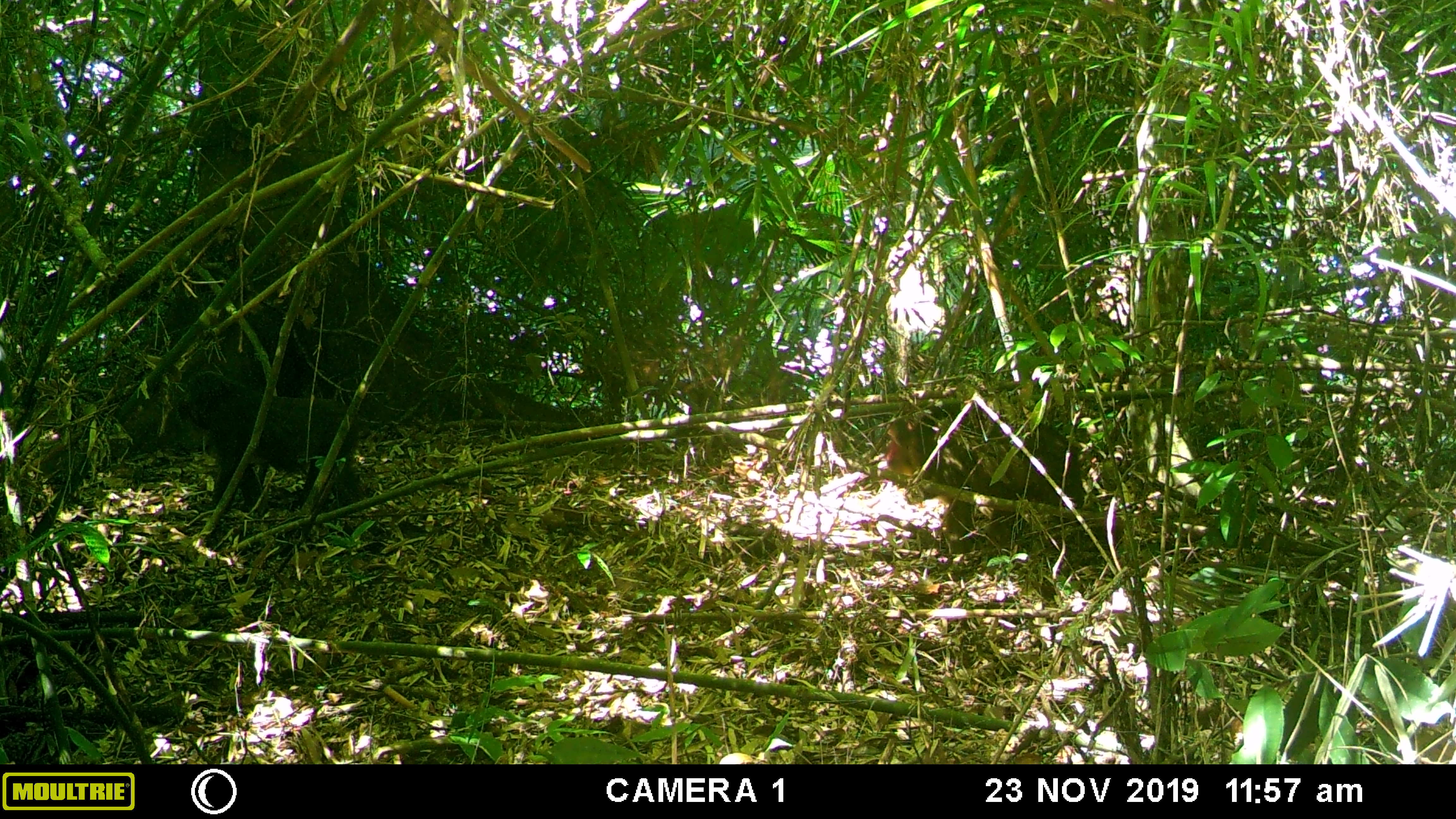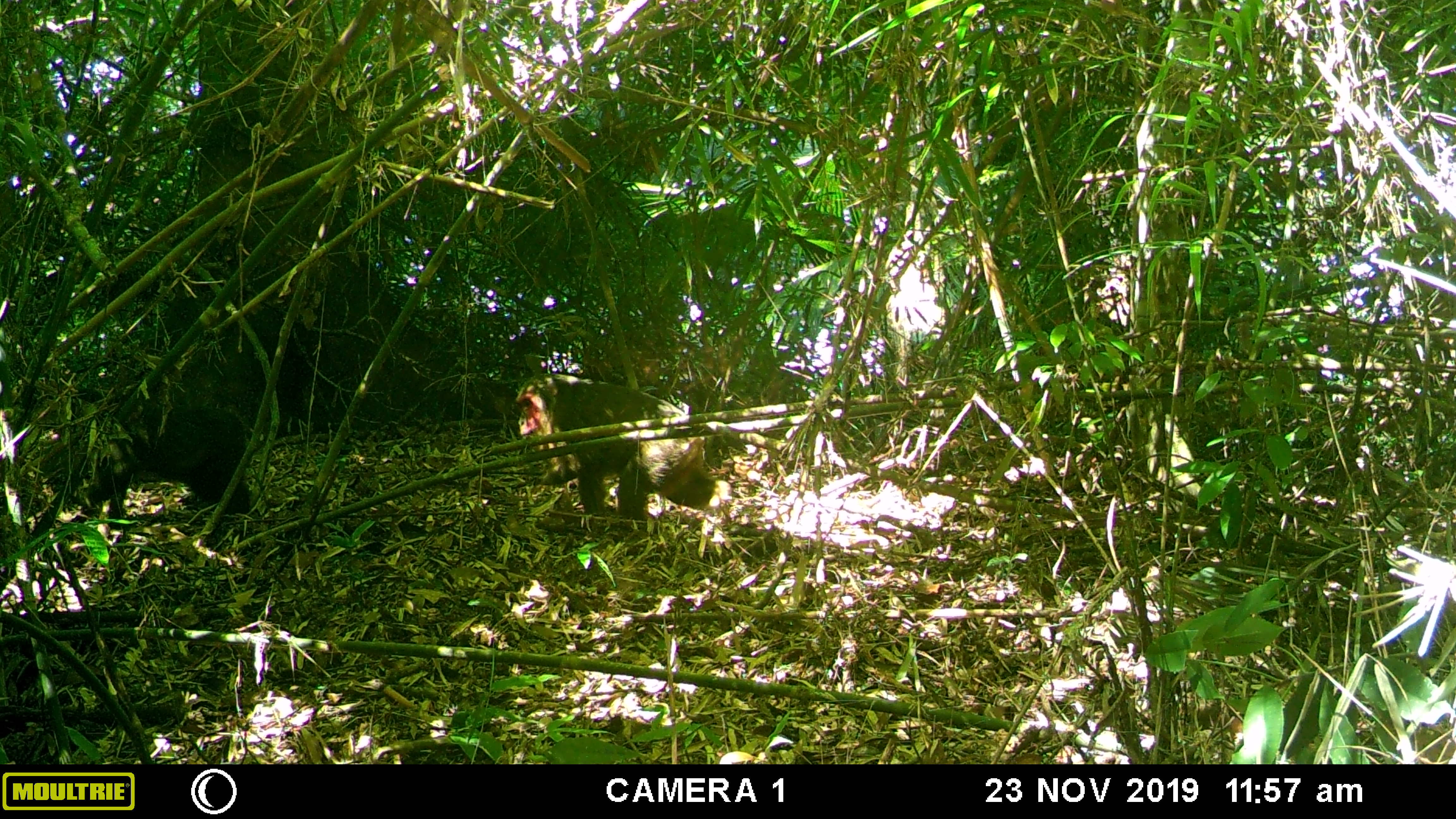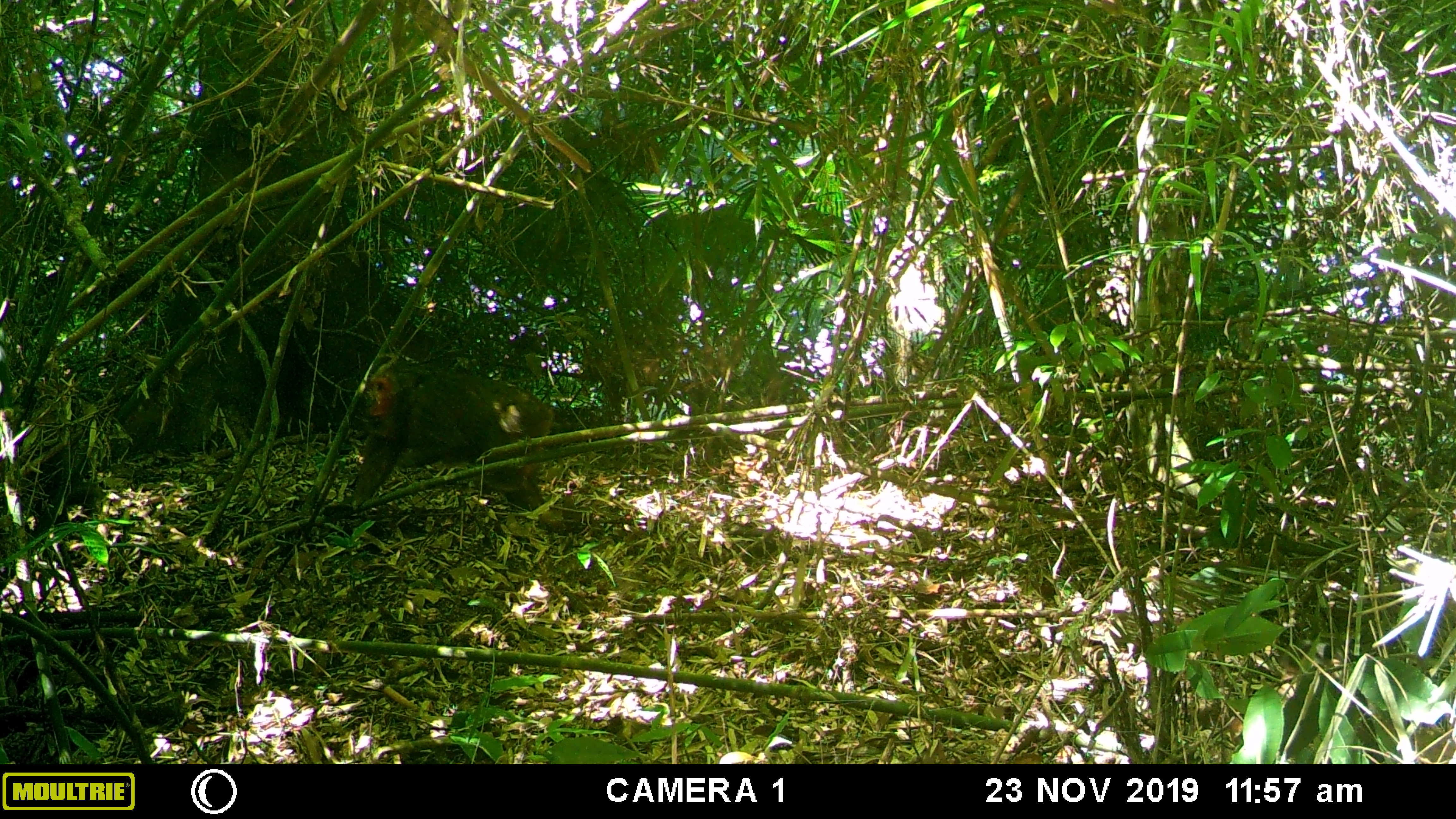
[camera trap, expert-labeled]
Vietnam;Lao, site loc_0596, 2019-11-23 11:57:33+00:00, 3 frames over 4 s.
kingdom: Animalia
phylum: Chordata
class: Mammalia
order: Primates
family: Cercopithecidae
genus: Macaca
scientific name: Macaca arctoides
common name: stump-tailed macaque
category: stump tailed macaque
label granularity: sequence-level